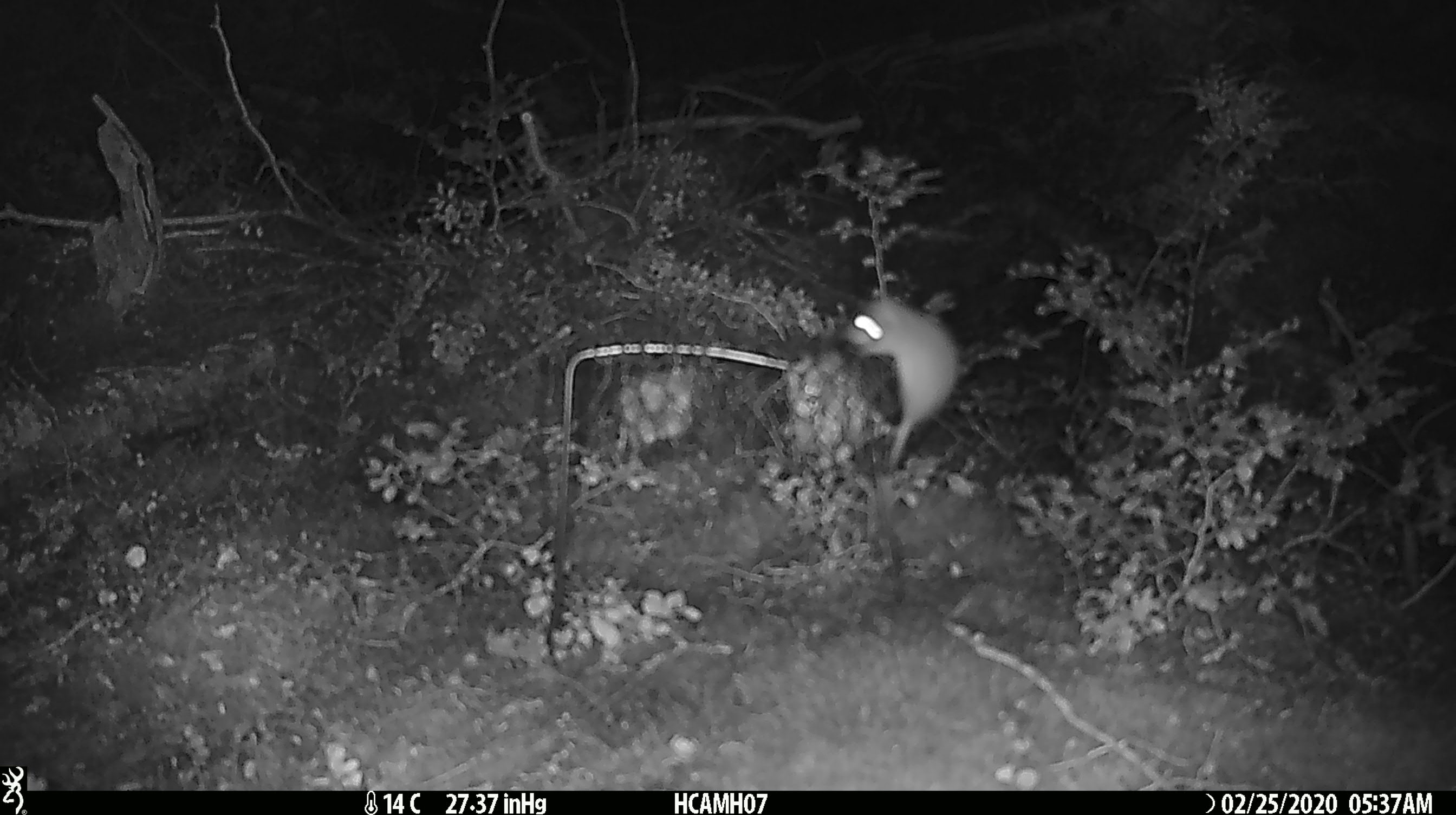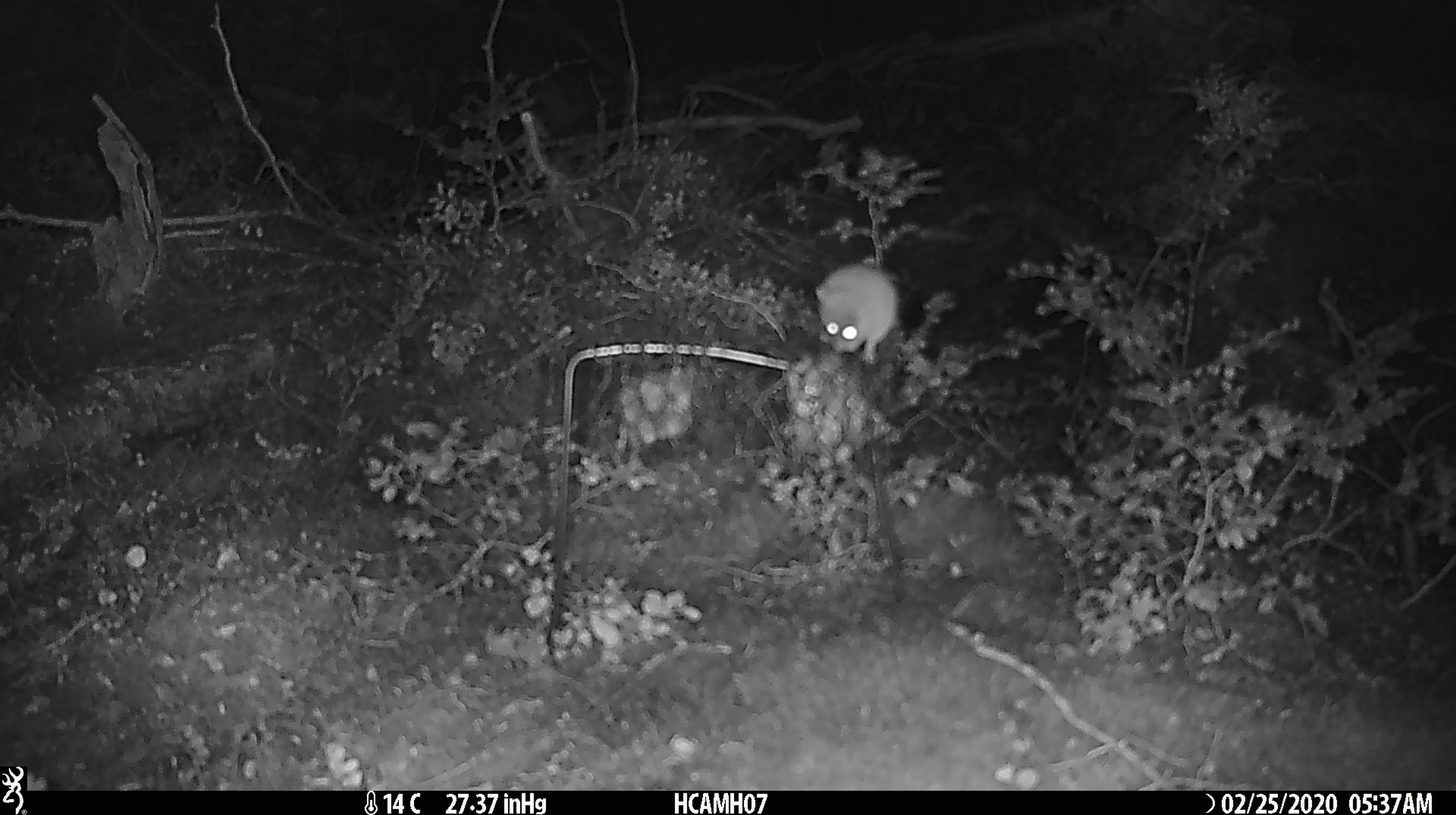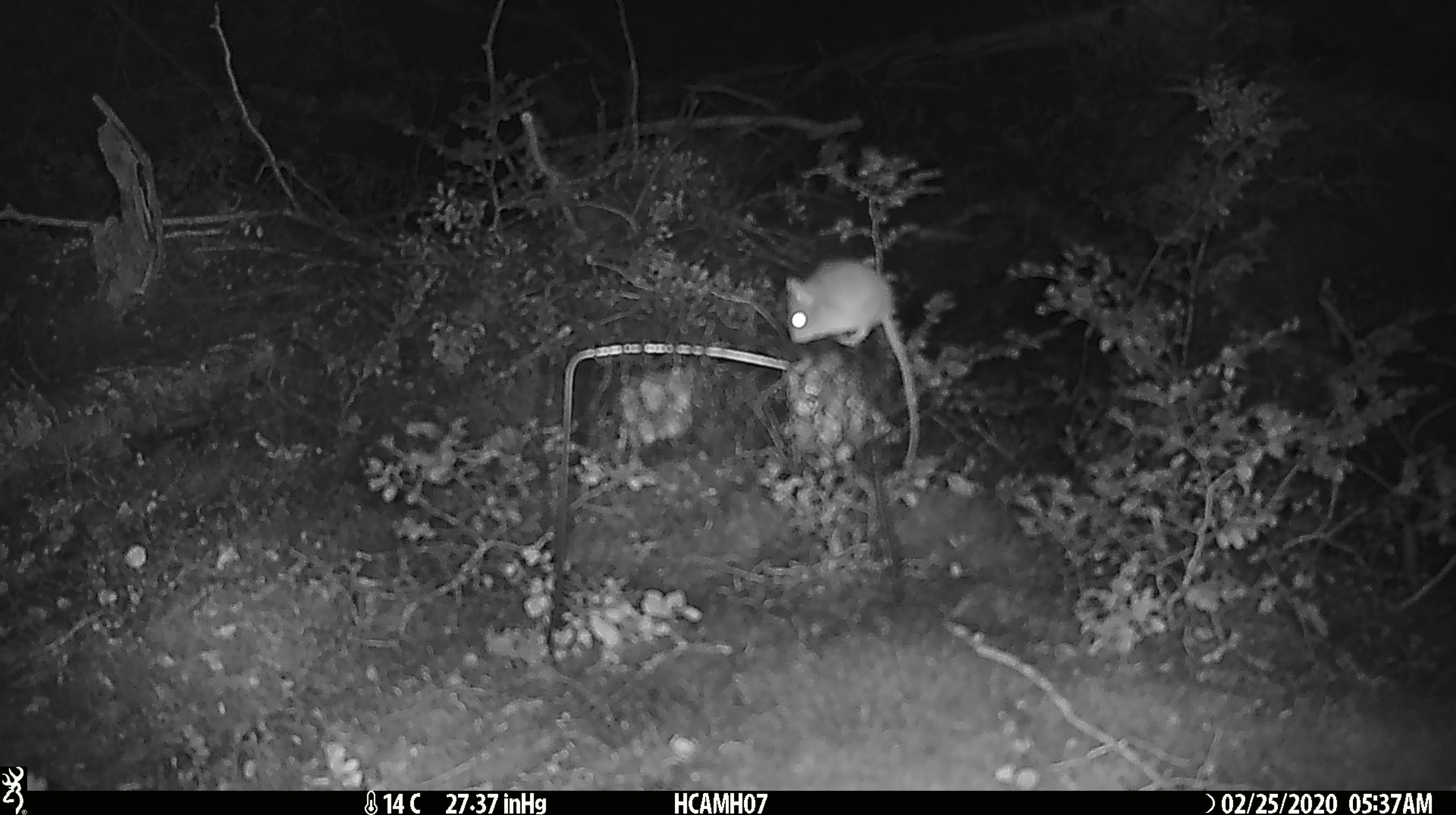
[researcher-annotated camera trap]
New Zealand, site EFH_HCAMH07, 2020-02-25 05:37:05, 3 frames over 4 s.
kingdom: Animalia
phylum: Chordata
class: Mammalia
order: Rodentia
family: Muridae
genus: Mus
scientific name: Mus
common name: mouse